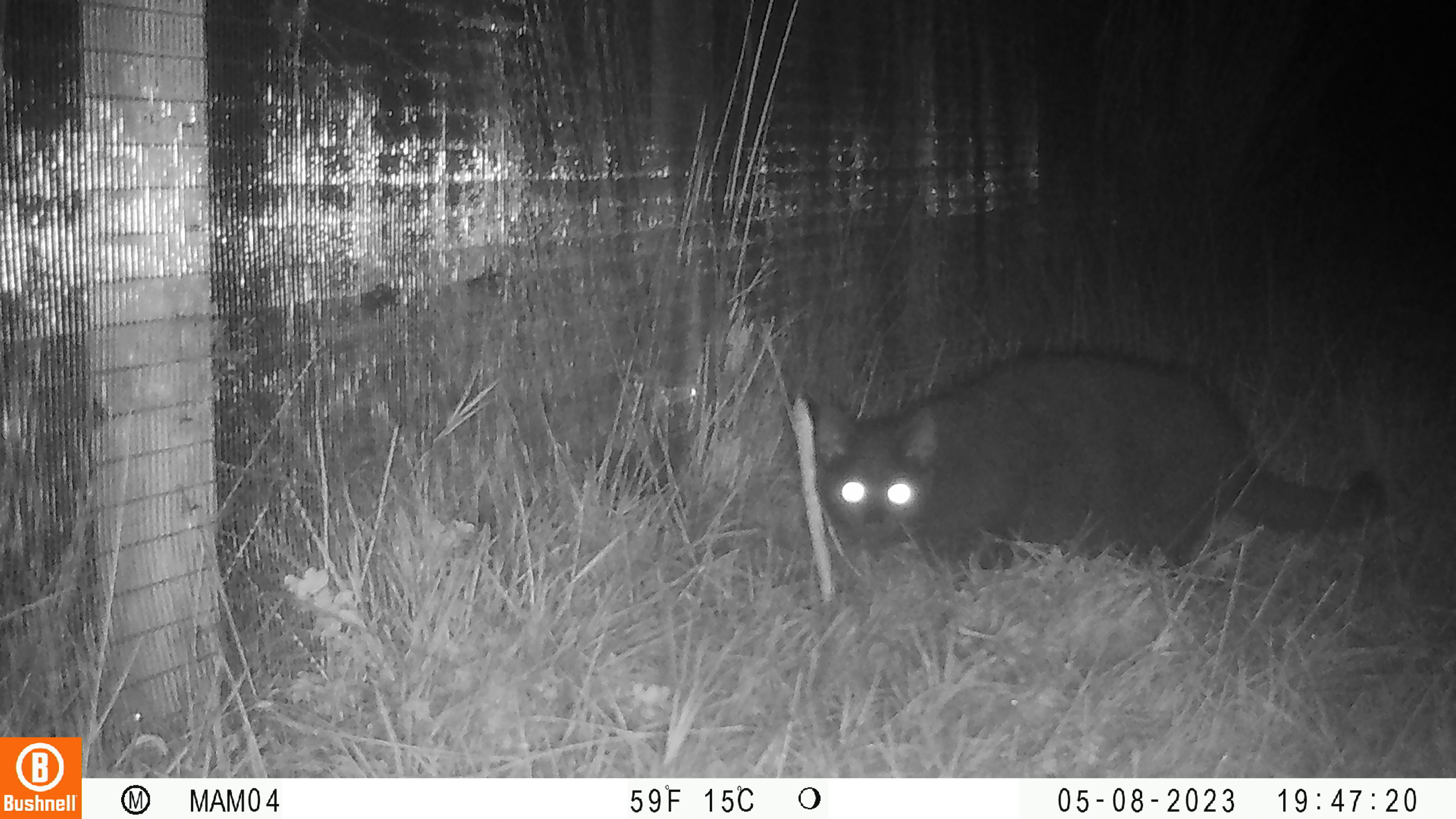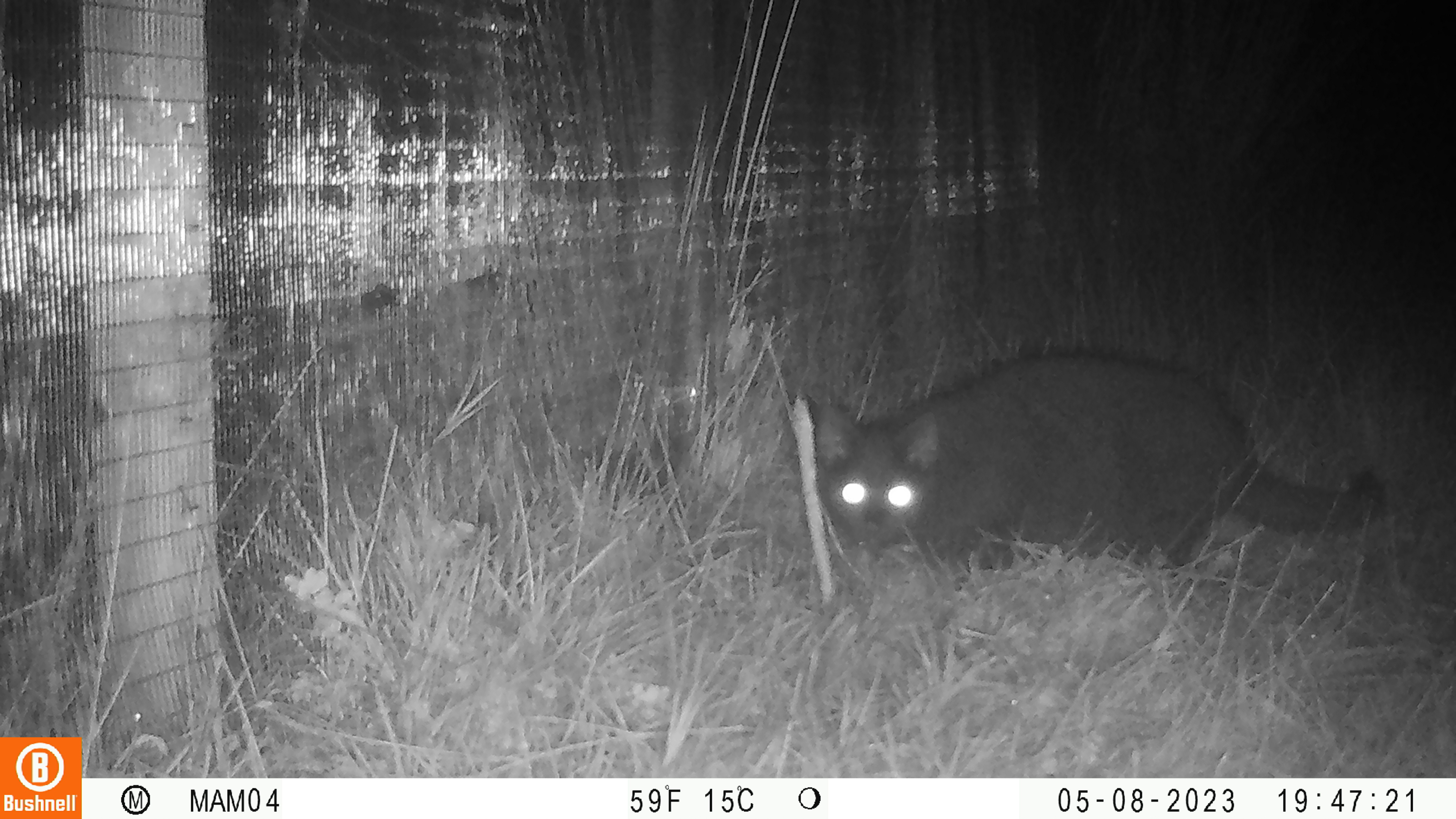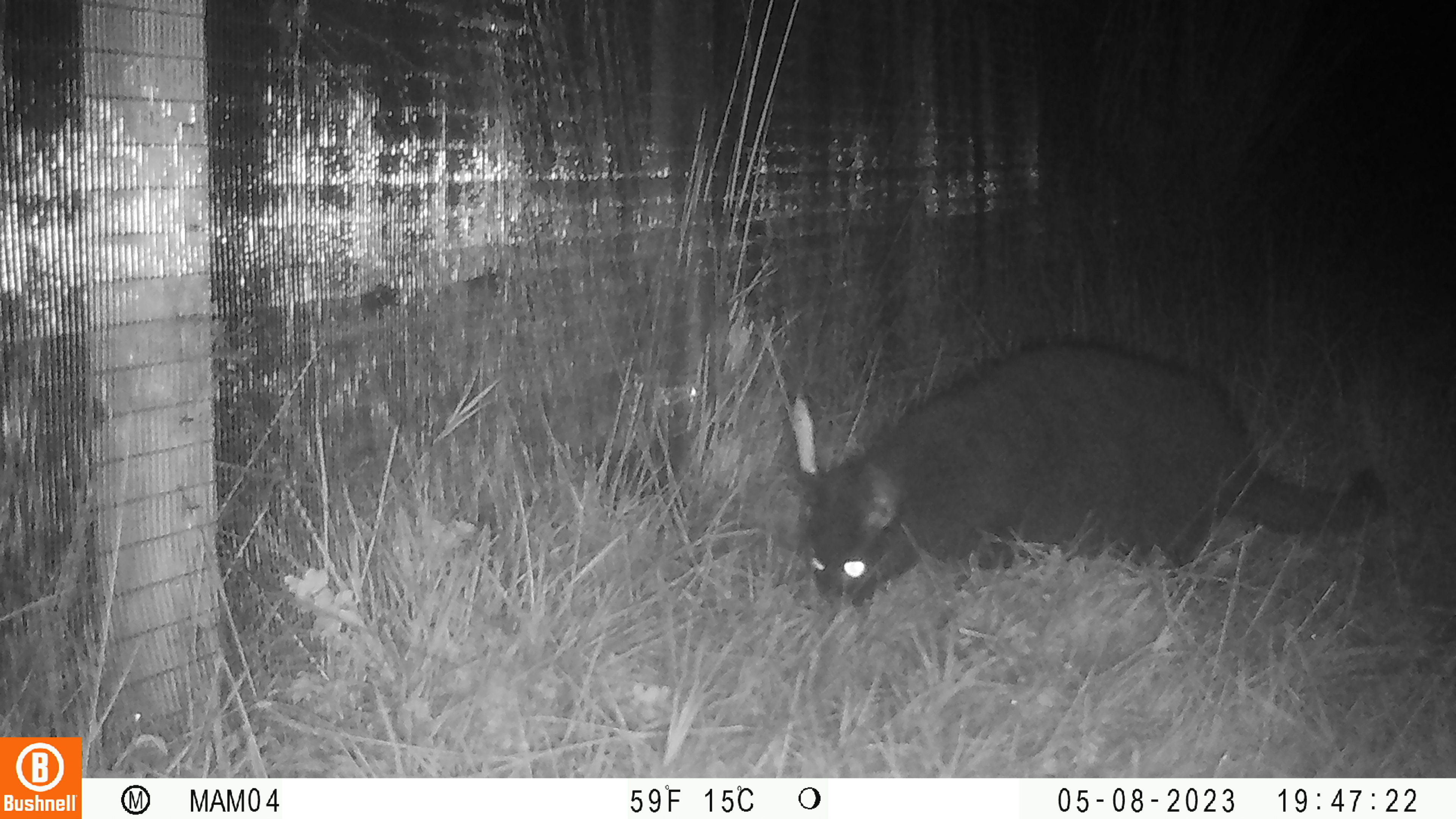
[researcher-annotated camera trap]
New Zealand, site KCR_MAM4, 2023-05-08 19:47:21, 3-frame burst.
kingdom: Animalia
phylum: Chordata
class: Mammalia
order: Carnivora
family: Felidae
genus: Felis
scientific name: Felis catus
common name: domestic cat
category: cat